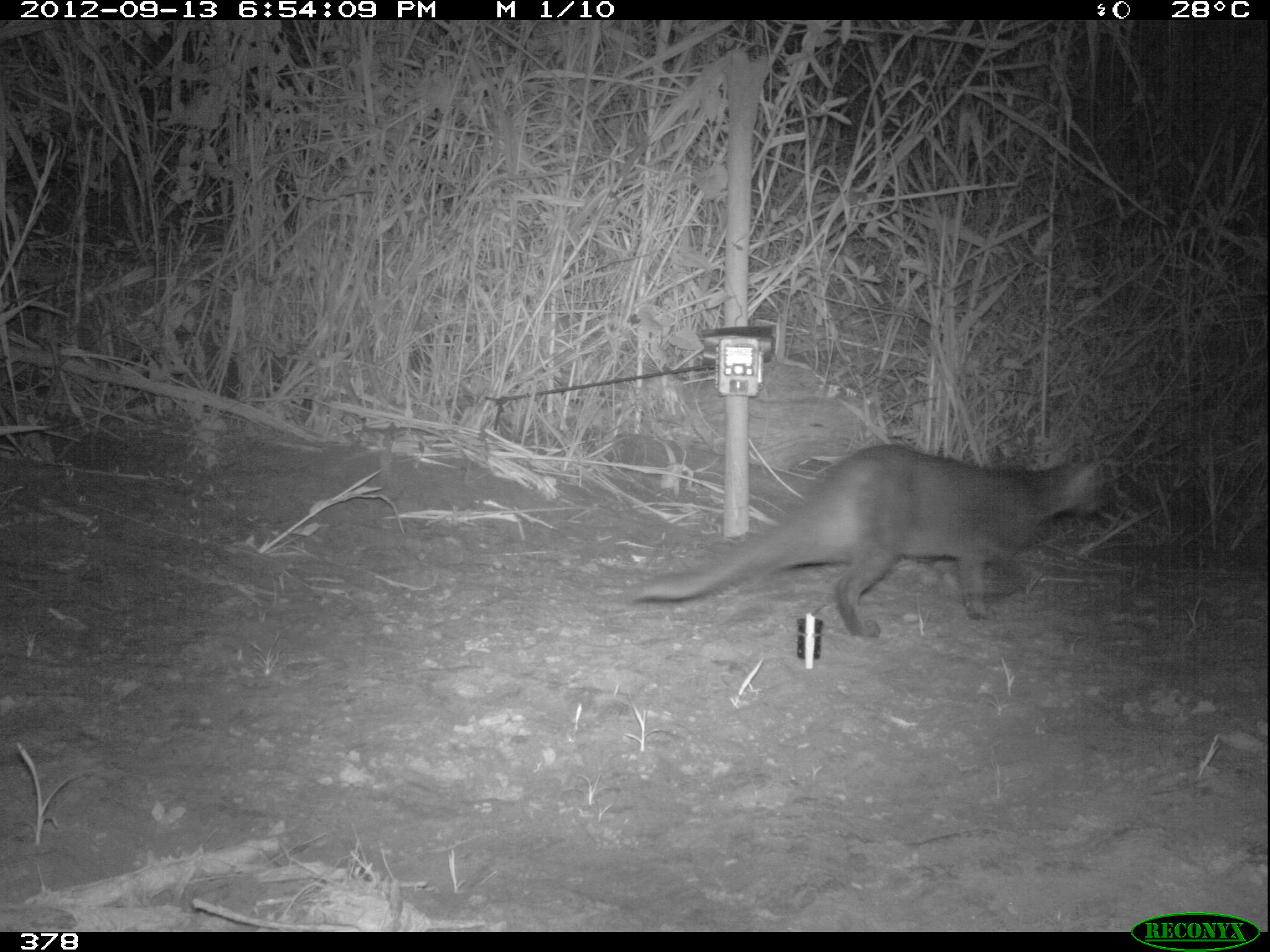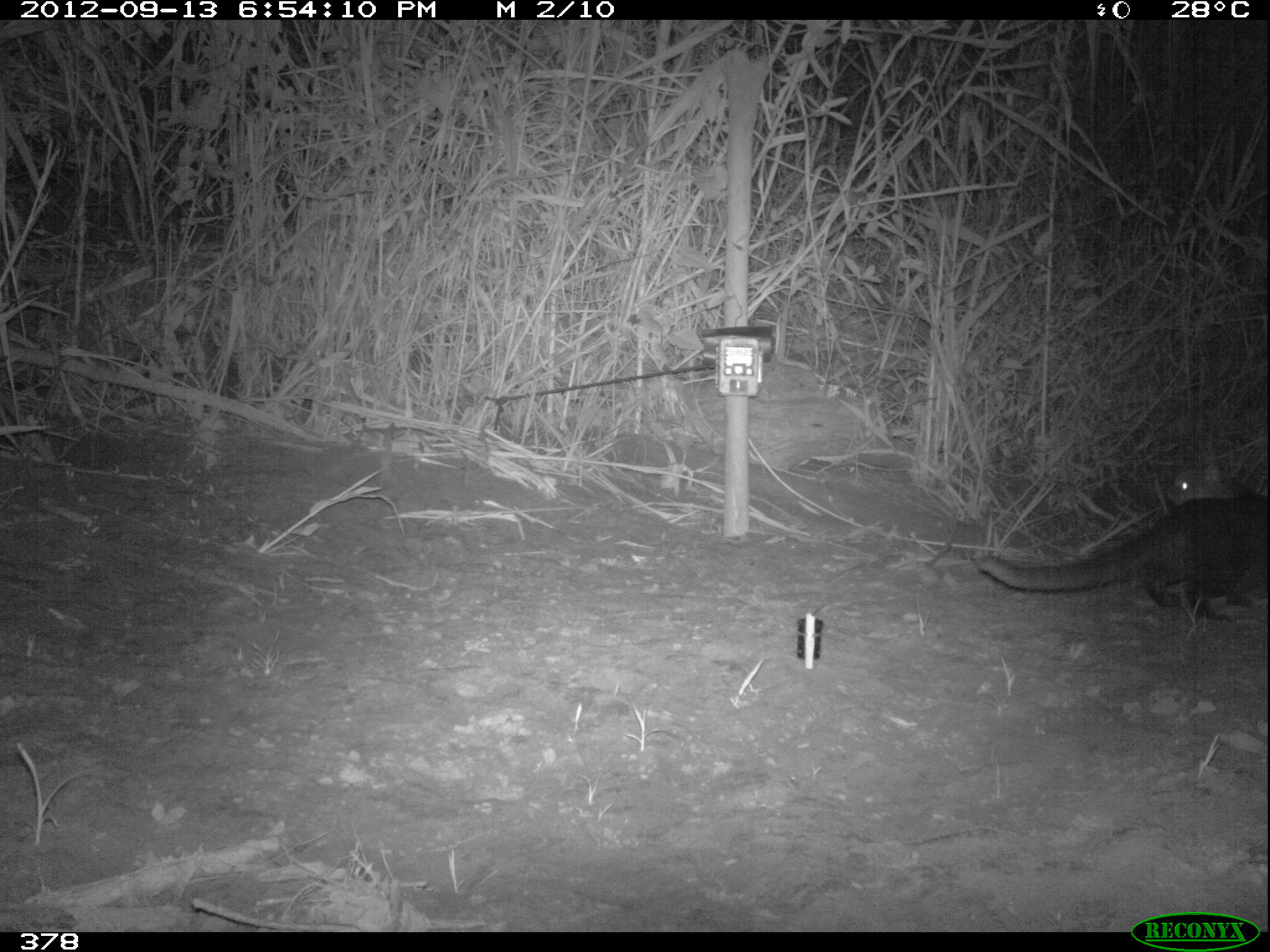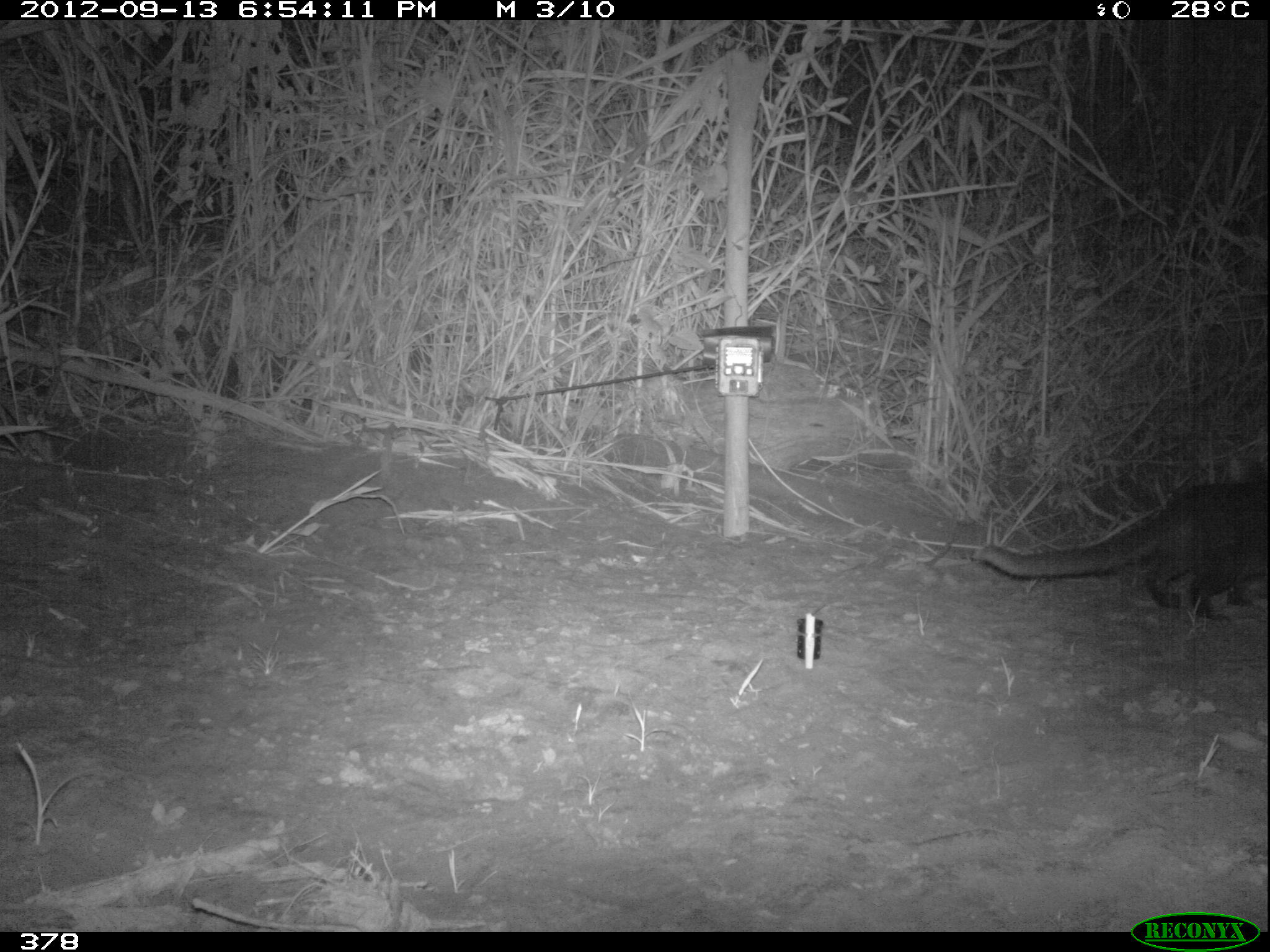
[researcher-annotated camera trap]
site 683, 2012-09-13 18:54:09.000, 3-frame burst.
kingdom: Animalia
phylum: Chordata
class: Mammalia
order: Carnivora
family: Felidae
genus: Herpailurus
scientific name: Herpailurus yagouaroundi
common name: jaguarundi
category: puma yagouaroundi